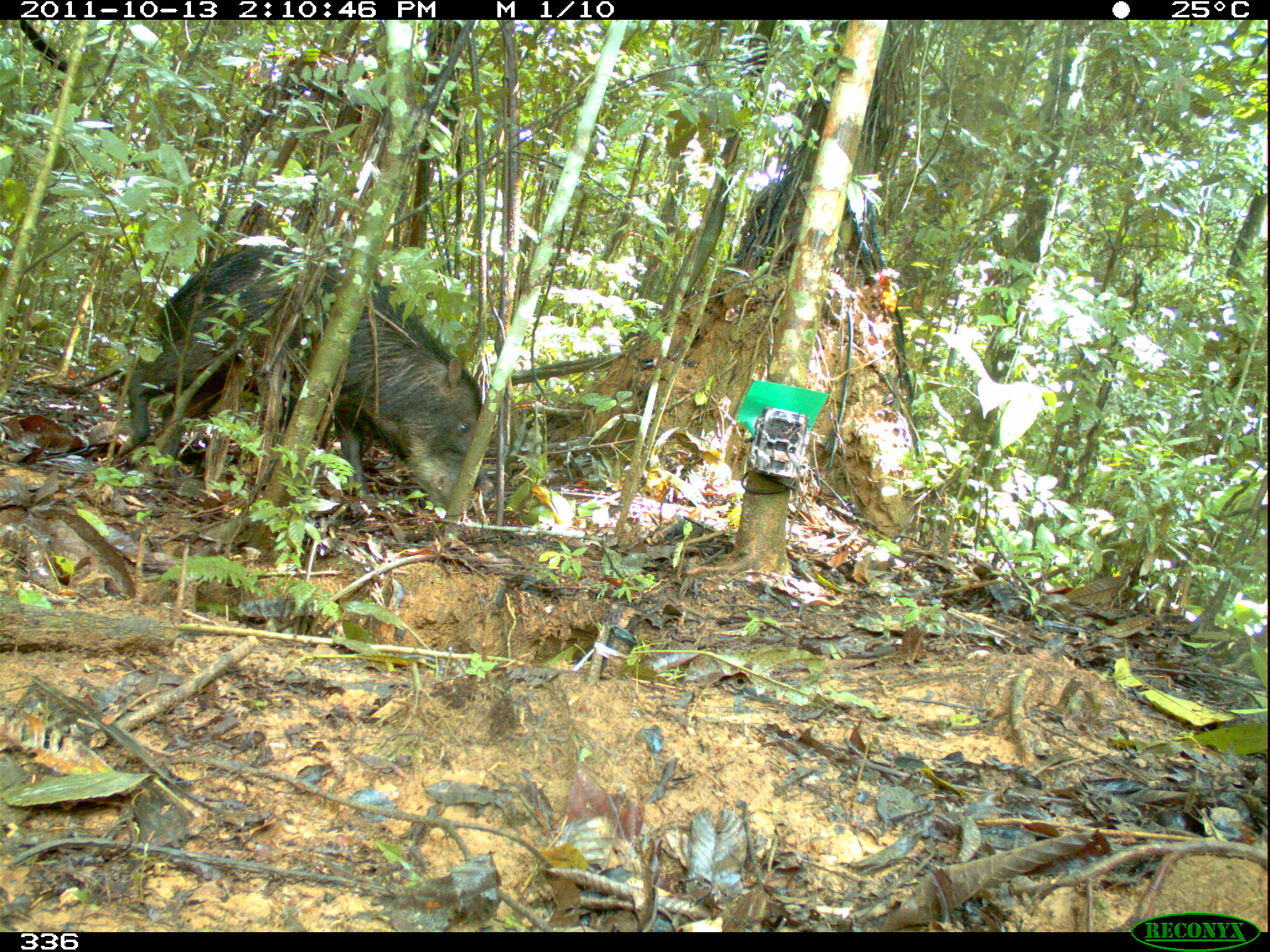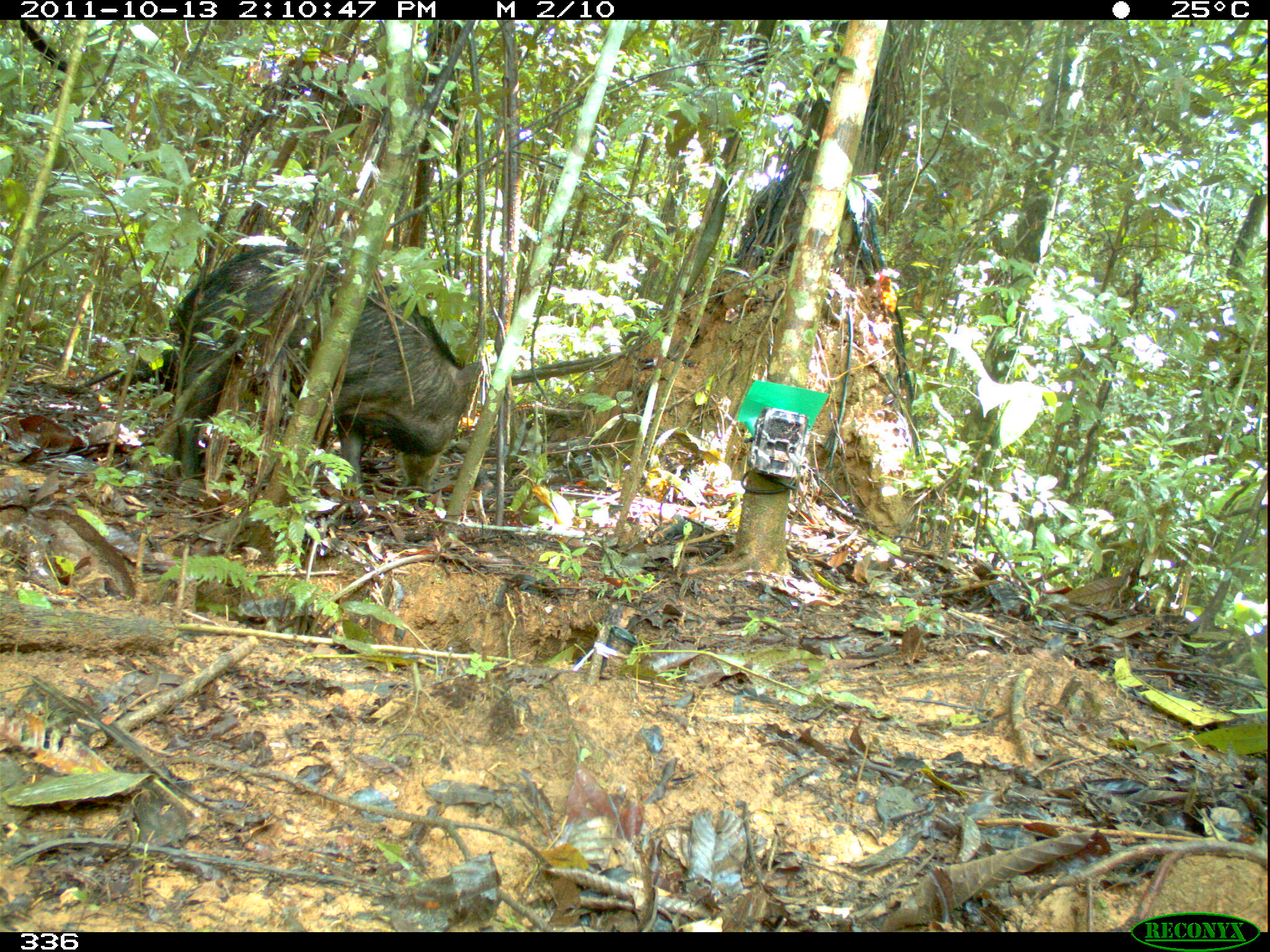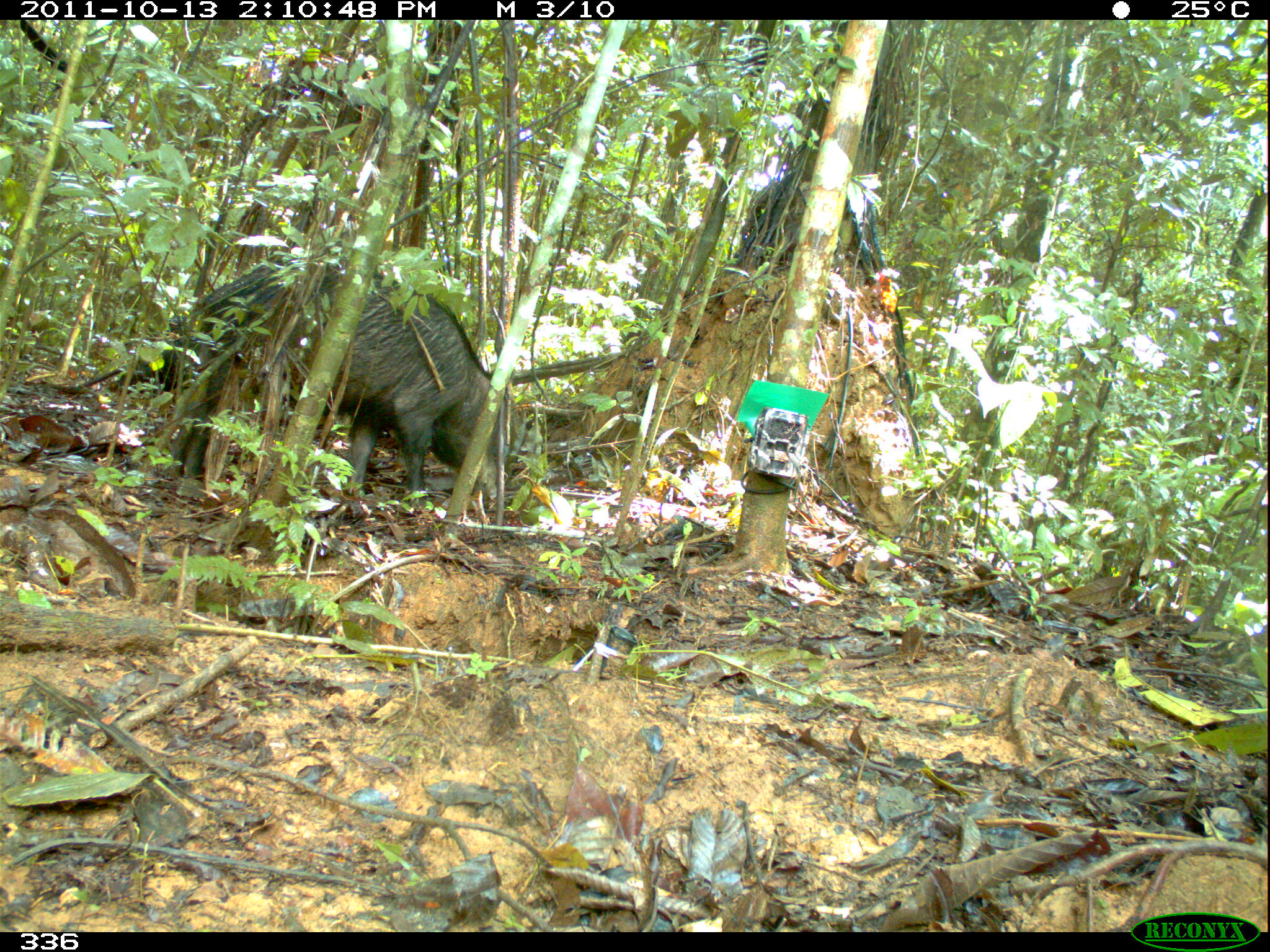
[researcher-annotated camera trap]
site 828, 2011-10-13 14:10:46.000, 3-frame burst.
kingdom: Animalia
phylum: Chordata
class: Mammalia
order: Artiodactyla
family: Tayassuidae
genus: Tayassu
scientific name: Tayassu pecari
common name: white-lipped peccary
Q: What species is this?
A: Tayassu pecari (white-lipped peccary).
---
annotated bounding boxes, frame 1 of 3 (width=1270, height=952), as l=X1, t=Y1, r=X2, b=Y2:
tayassu pecari: l=125, t=241, r=484, b=519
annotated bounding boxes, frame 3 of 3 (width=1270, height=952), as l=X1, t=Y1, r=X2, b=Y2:
tayassu pecari: l=170, t=254, r=516, b=499; l=115, t=347, r=179, b=396